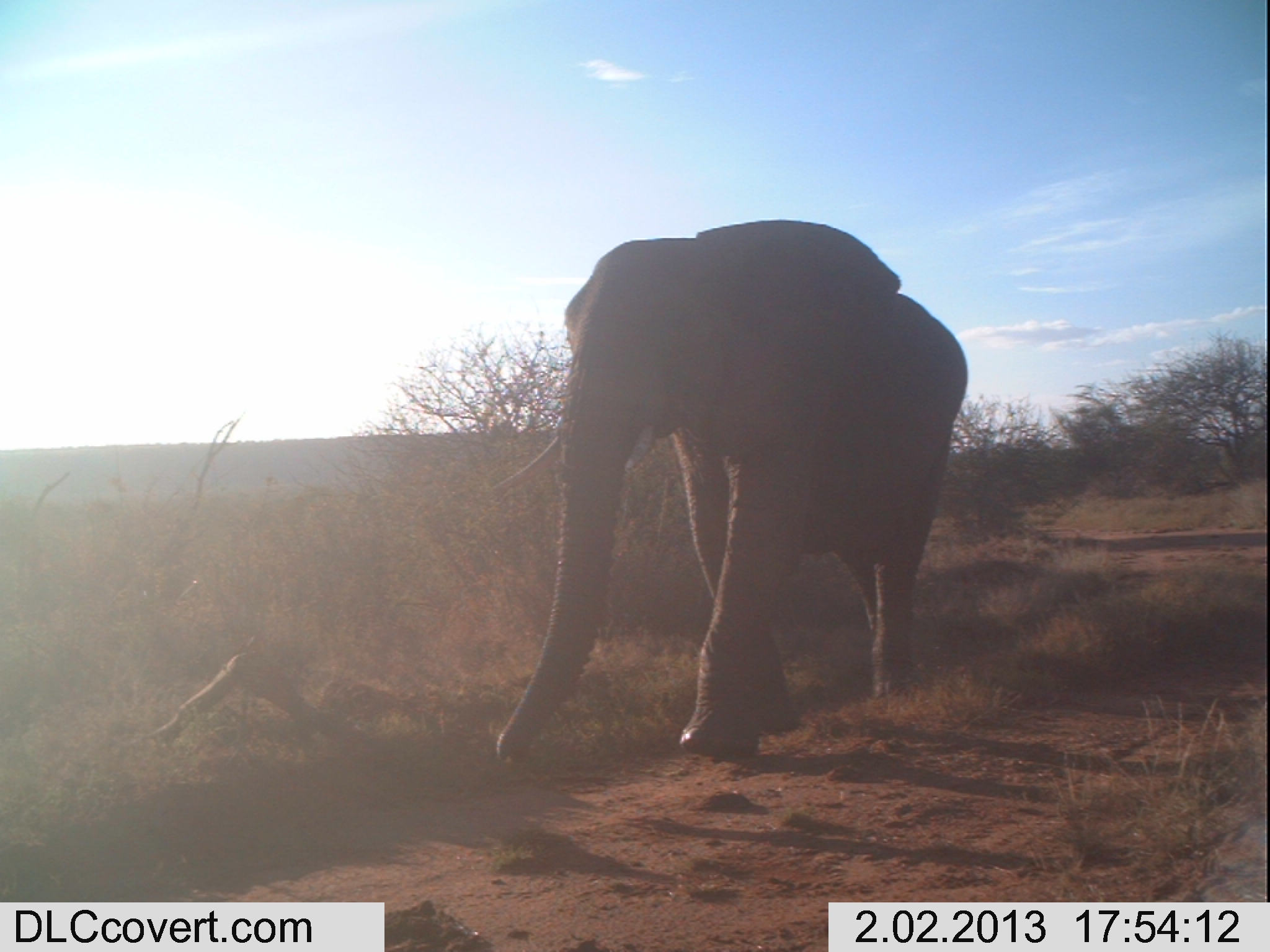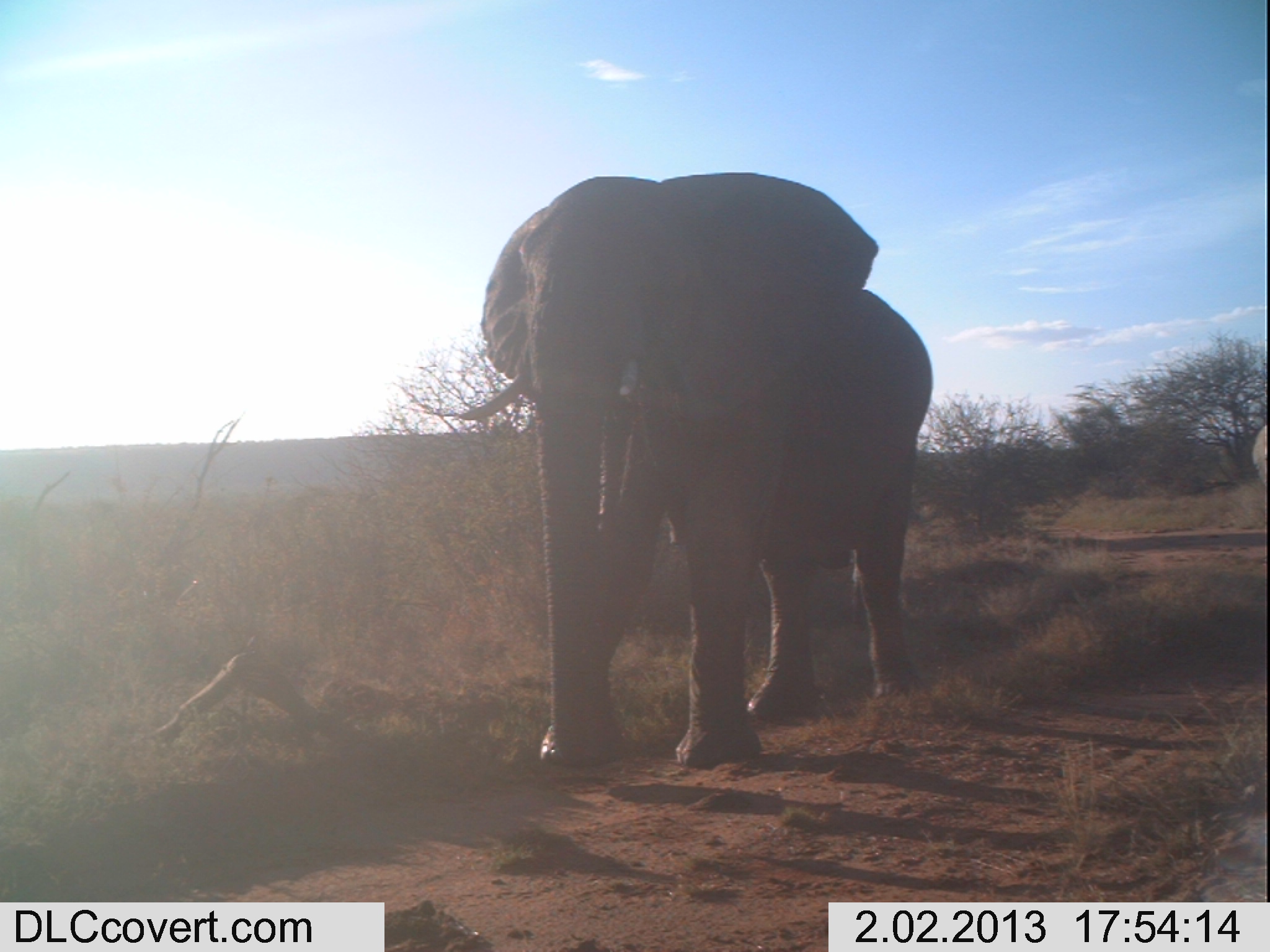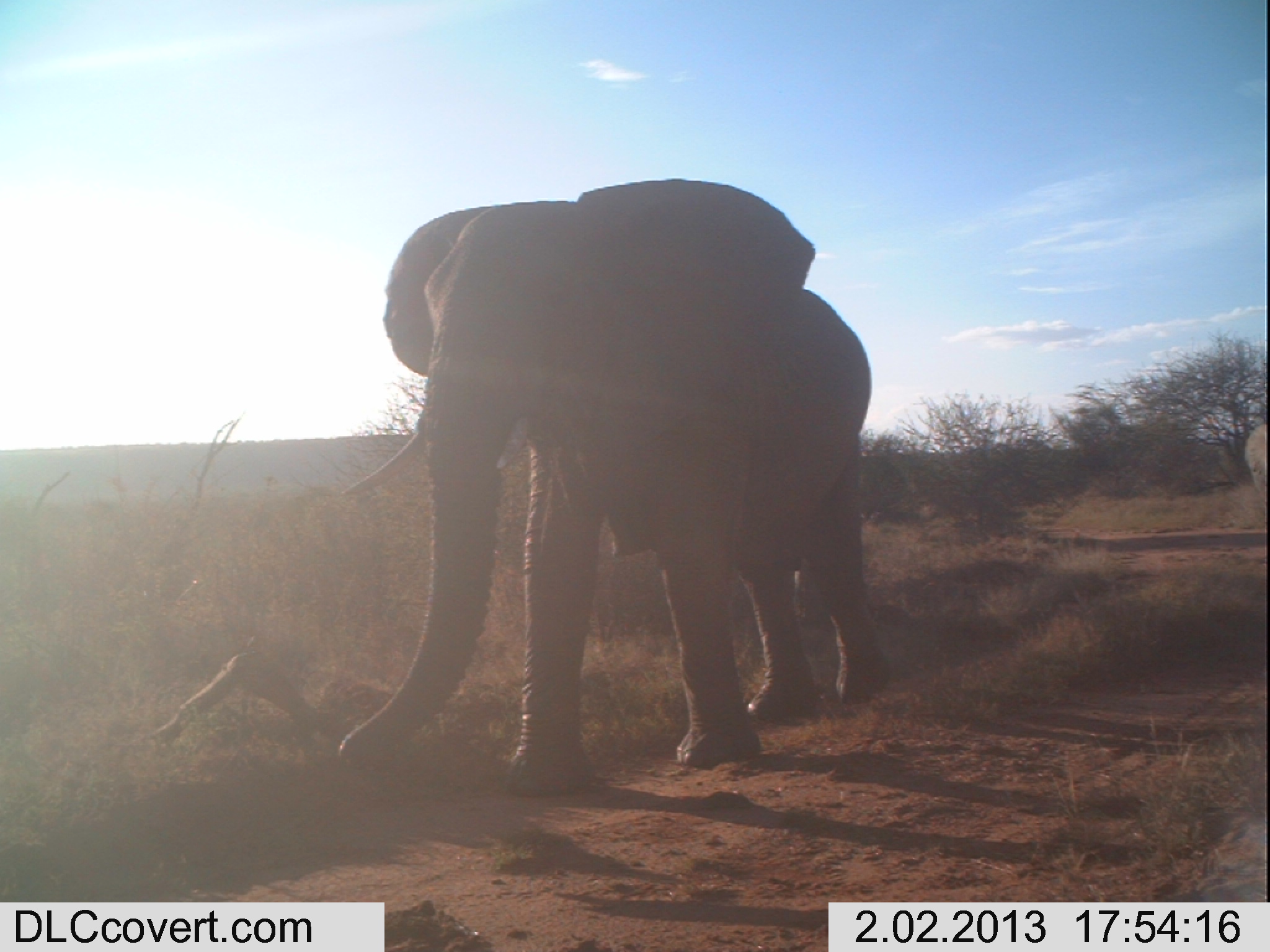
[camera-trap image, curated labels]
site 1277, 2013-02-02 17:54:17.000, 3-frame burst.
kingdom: Animalia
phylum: Chordata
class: Mammalia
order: Proboscidea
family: Elephantidae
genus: Loxodonta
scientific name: Loxodonta africana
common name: african bush elephant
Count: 1.